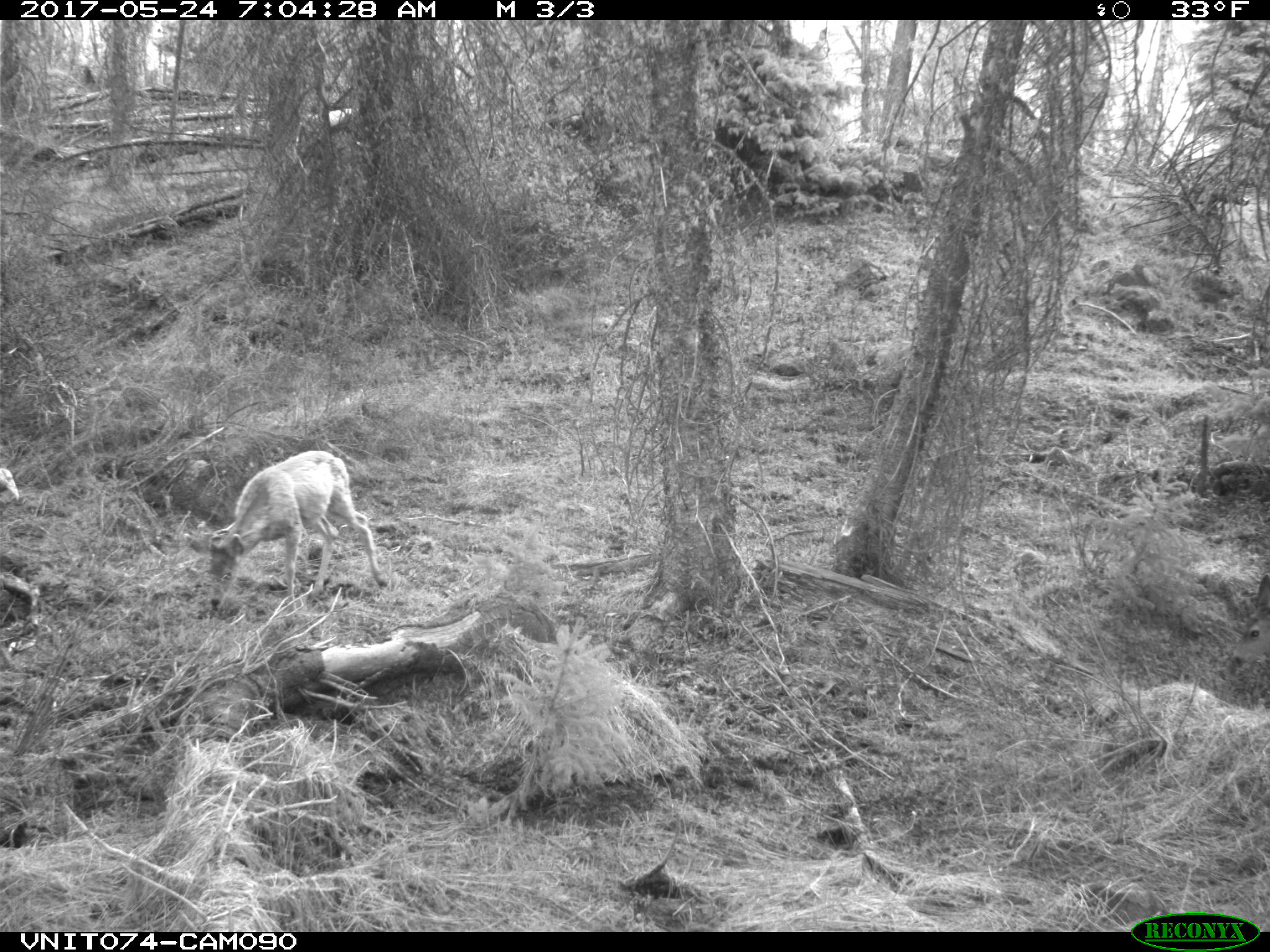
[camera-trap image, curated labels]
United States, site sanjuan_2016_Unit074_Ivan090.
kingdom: Animalia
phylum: Chordata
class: Mammalia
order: Artiodactyla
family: Cervidae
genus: Odocoileus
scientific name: Odocoileus hemionus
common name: mule deer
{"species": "Odocoileus hemionus (mule deer)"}